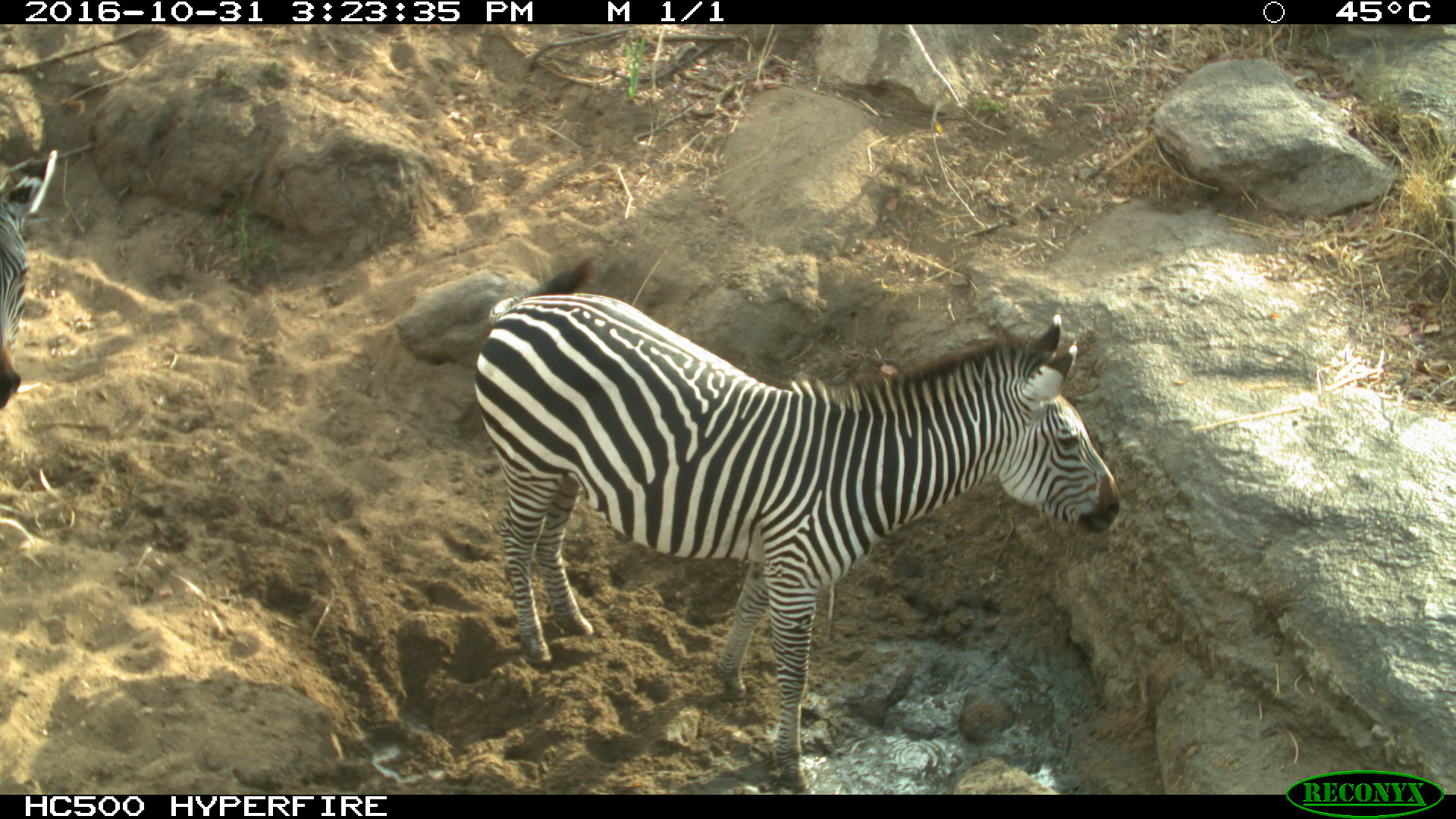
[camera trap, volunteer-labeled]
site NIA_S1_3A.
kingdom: Animalia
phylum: Chordata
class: Mammalia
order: Perissodactyla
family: Equidae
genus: Equus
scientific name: Equus quagga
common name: plains zebra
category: zebraplains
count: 2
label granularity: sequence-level